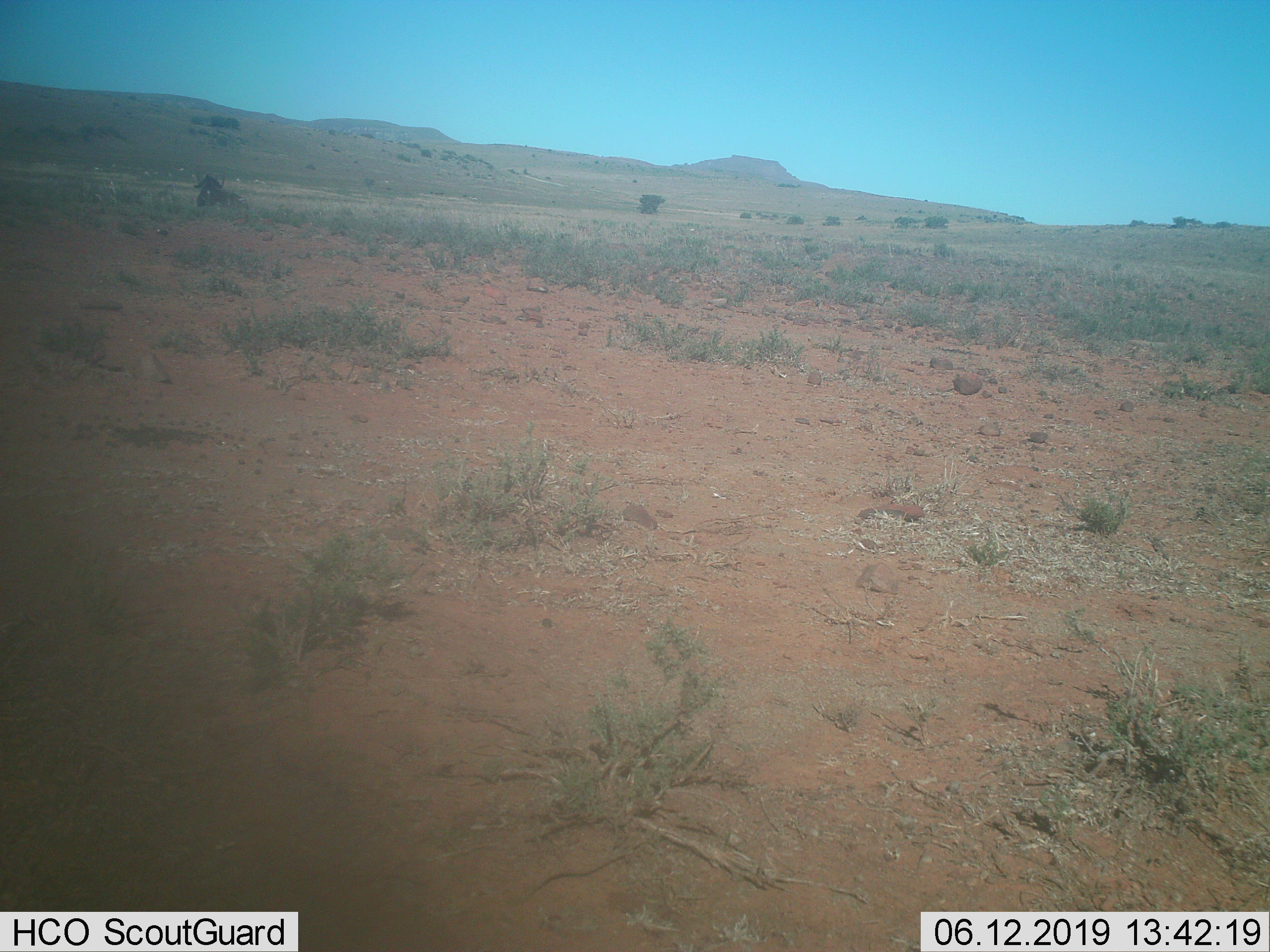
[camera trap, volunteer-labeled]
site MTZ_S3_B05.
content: unidentified animal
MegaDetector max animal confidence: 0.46